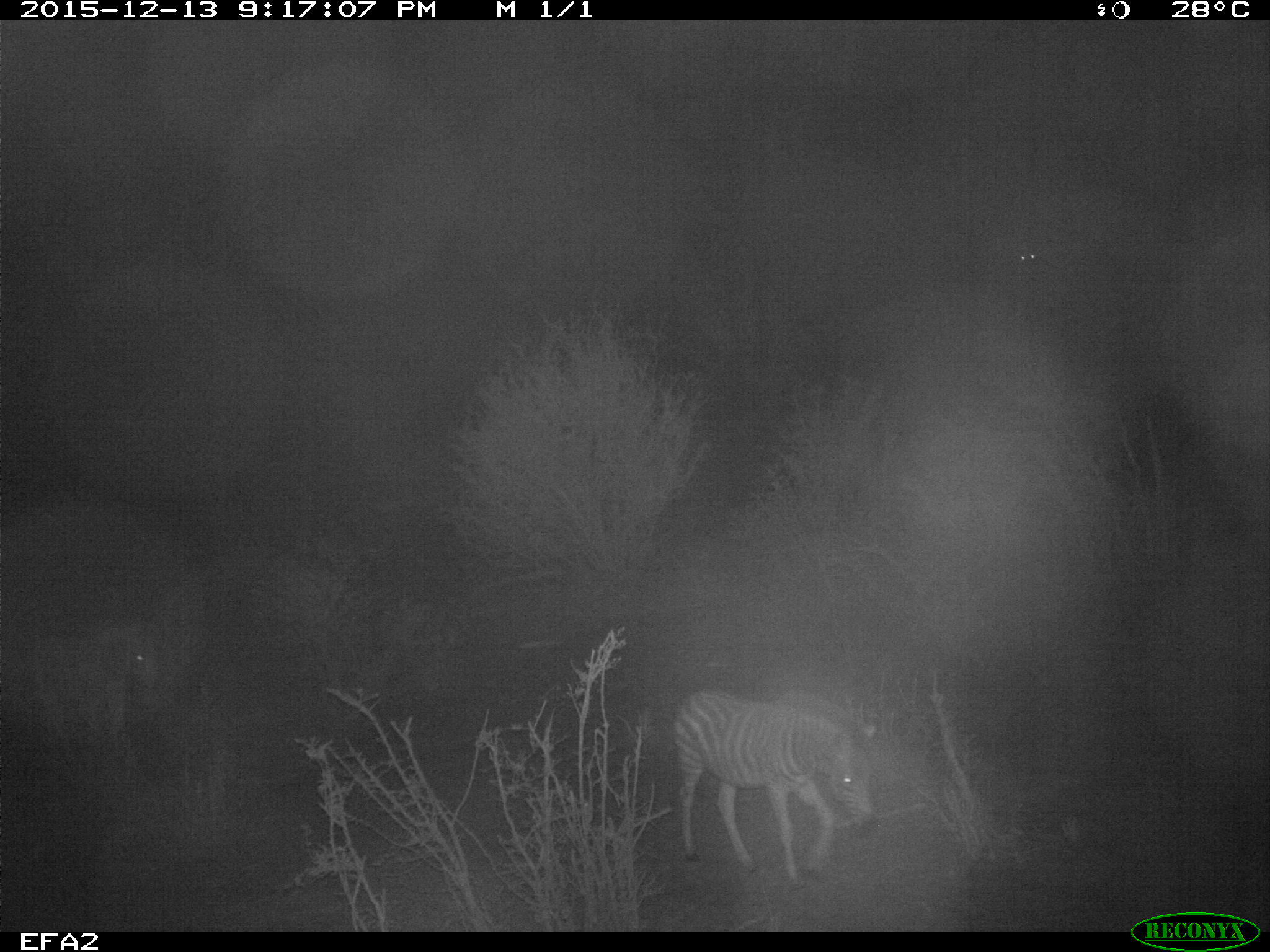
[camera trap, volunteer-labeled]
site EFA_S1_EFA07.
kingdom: Animalia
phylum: Chordata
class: Mammalia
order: Perissodactyla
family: Equidae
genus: Equus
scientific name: Equus quagga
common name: plains zebra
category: zebraplains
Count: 2.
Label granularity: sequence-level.